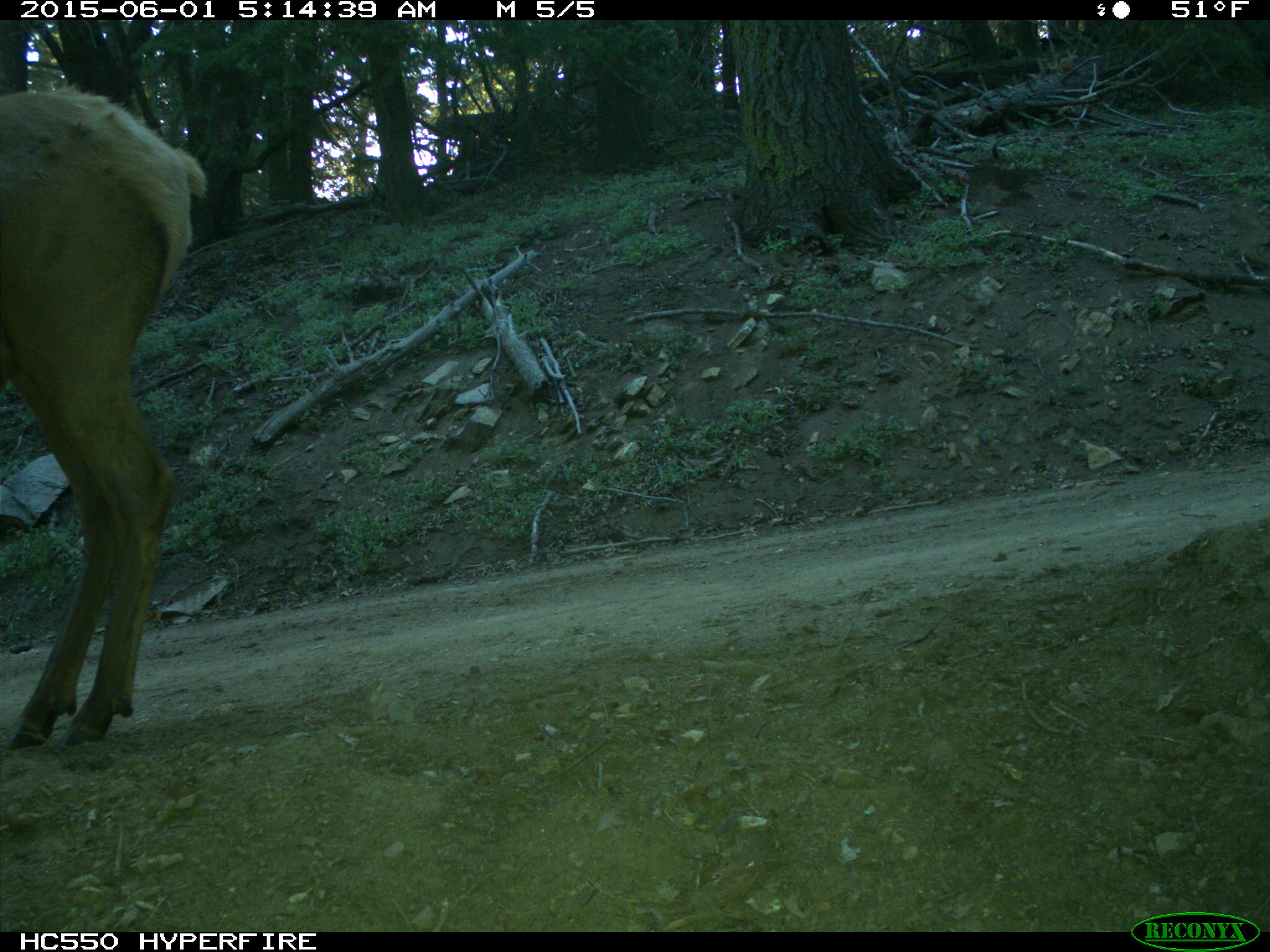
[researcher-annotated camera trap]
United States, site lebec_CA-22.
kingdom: Animalia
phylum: Chordata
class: Mammalia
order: Artiodactyla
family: Cervidae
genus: Cervus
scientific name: Cervus canadensis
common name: elk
Cervus canadensis (elk).